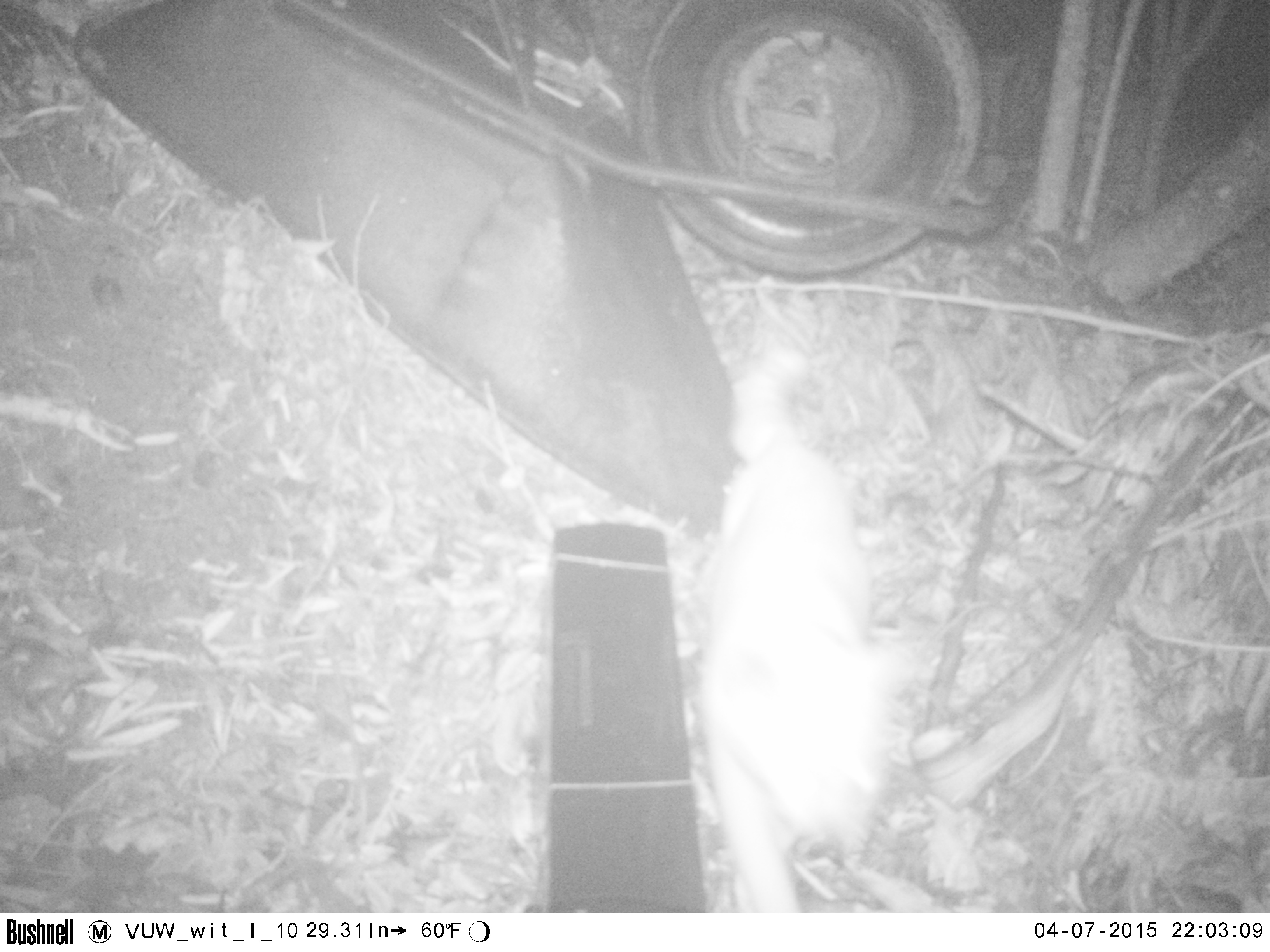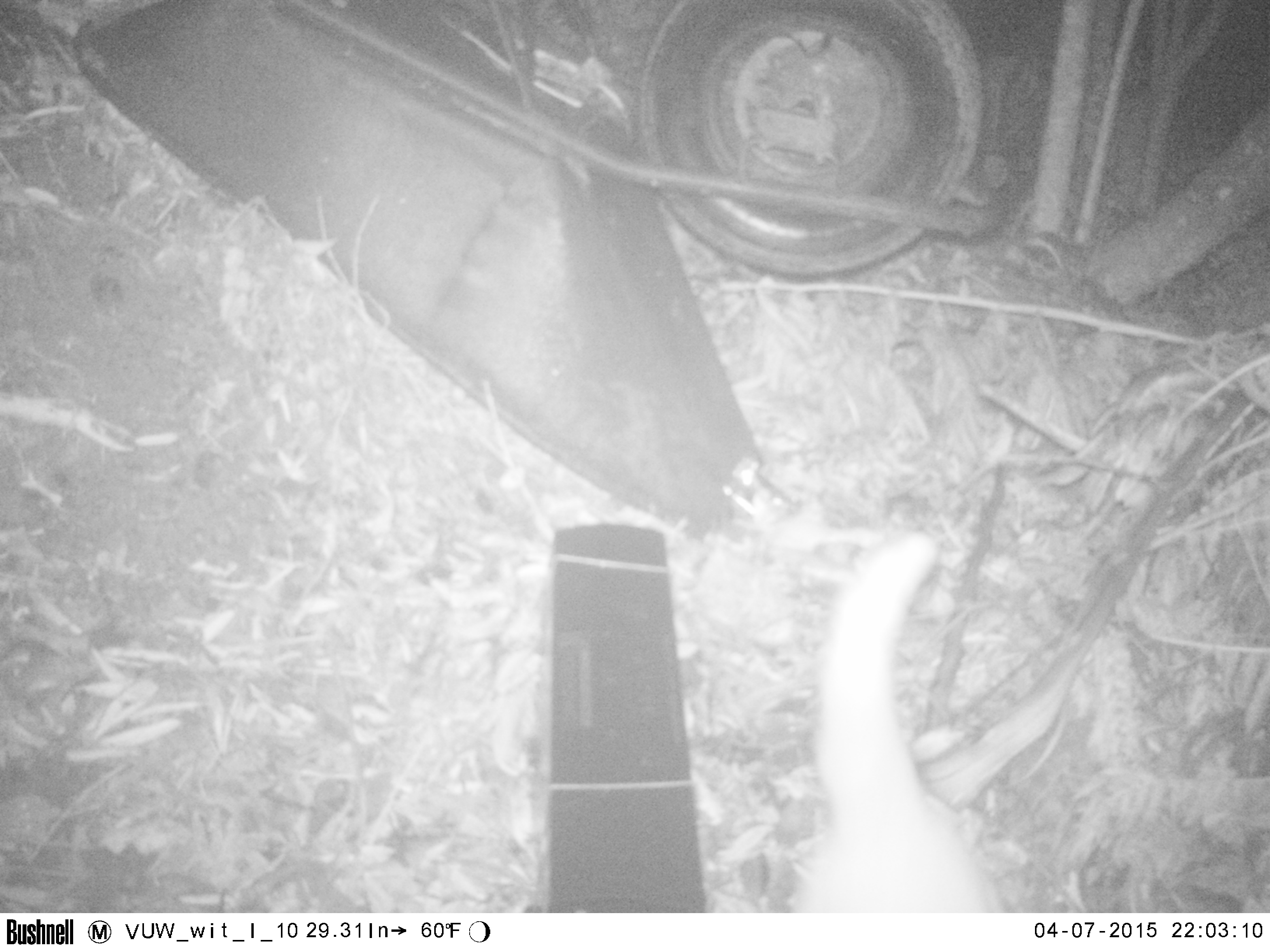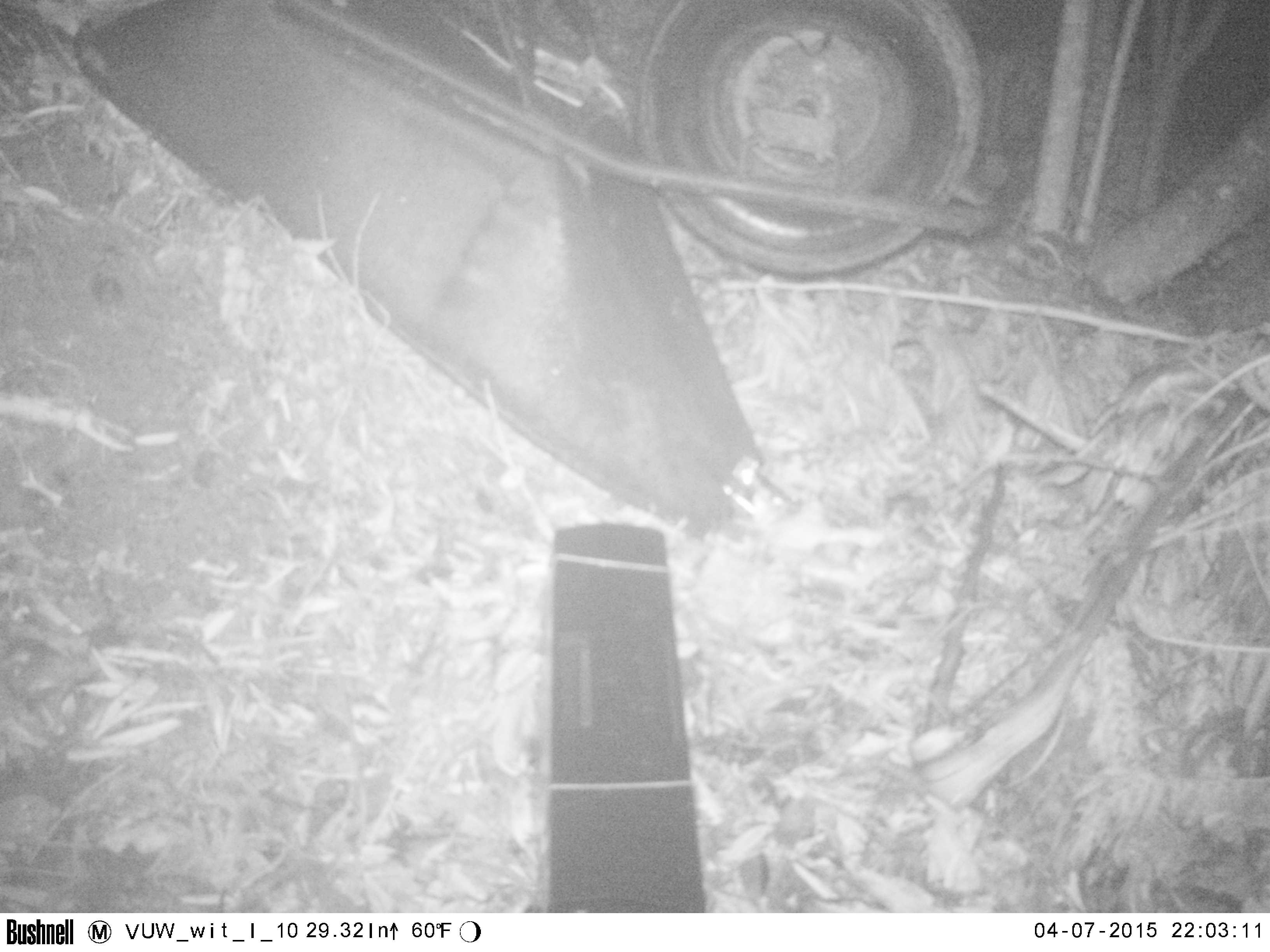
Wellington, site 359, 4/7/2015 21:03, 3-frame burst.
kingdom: Animalia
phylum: Chordata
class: Mammalia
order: Carnivora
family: Felidae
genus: Felis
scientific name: Felis catus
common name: cat